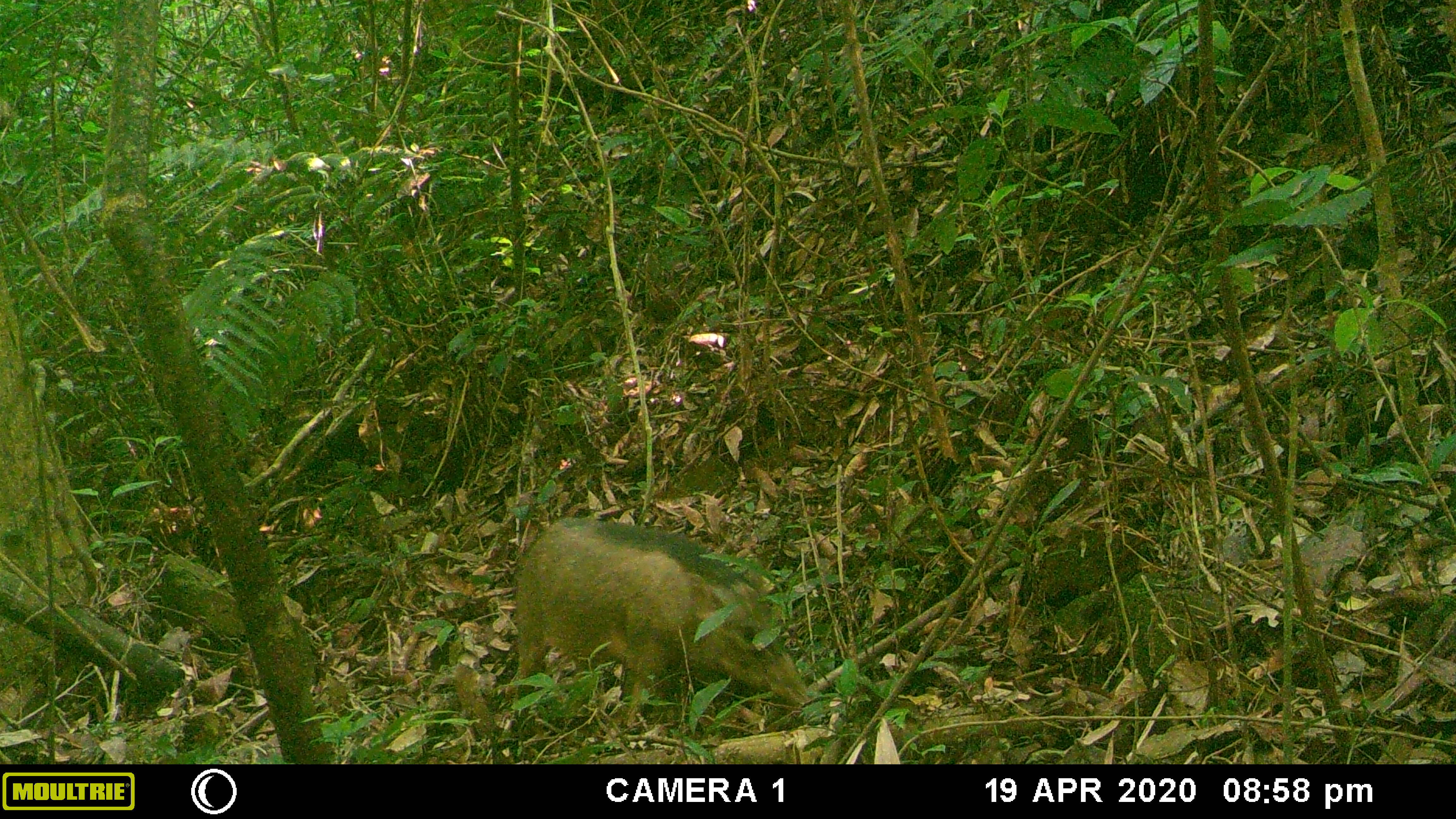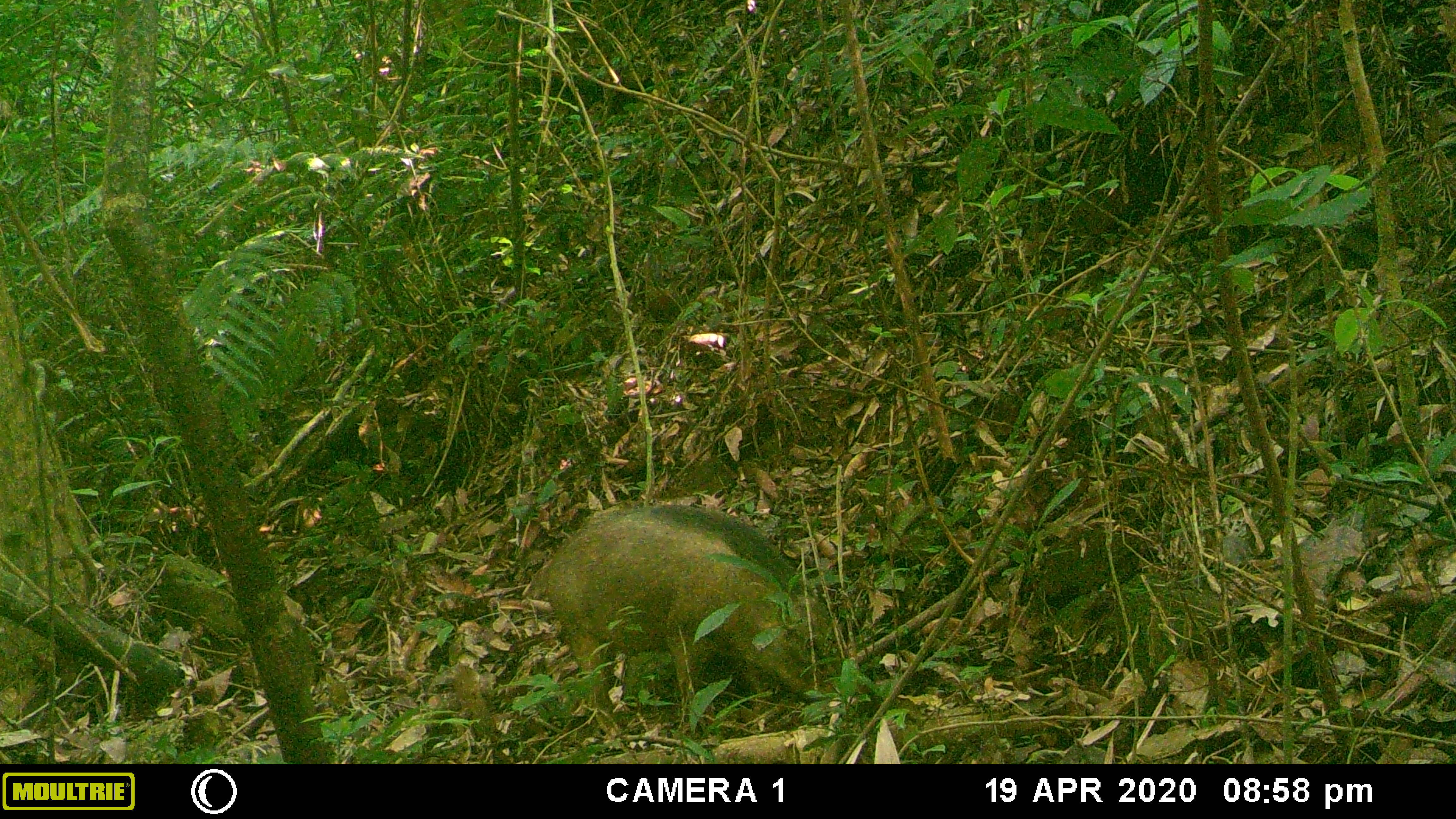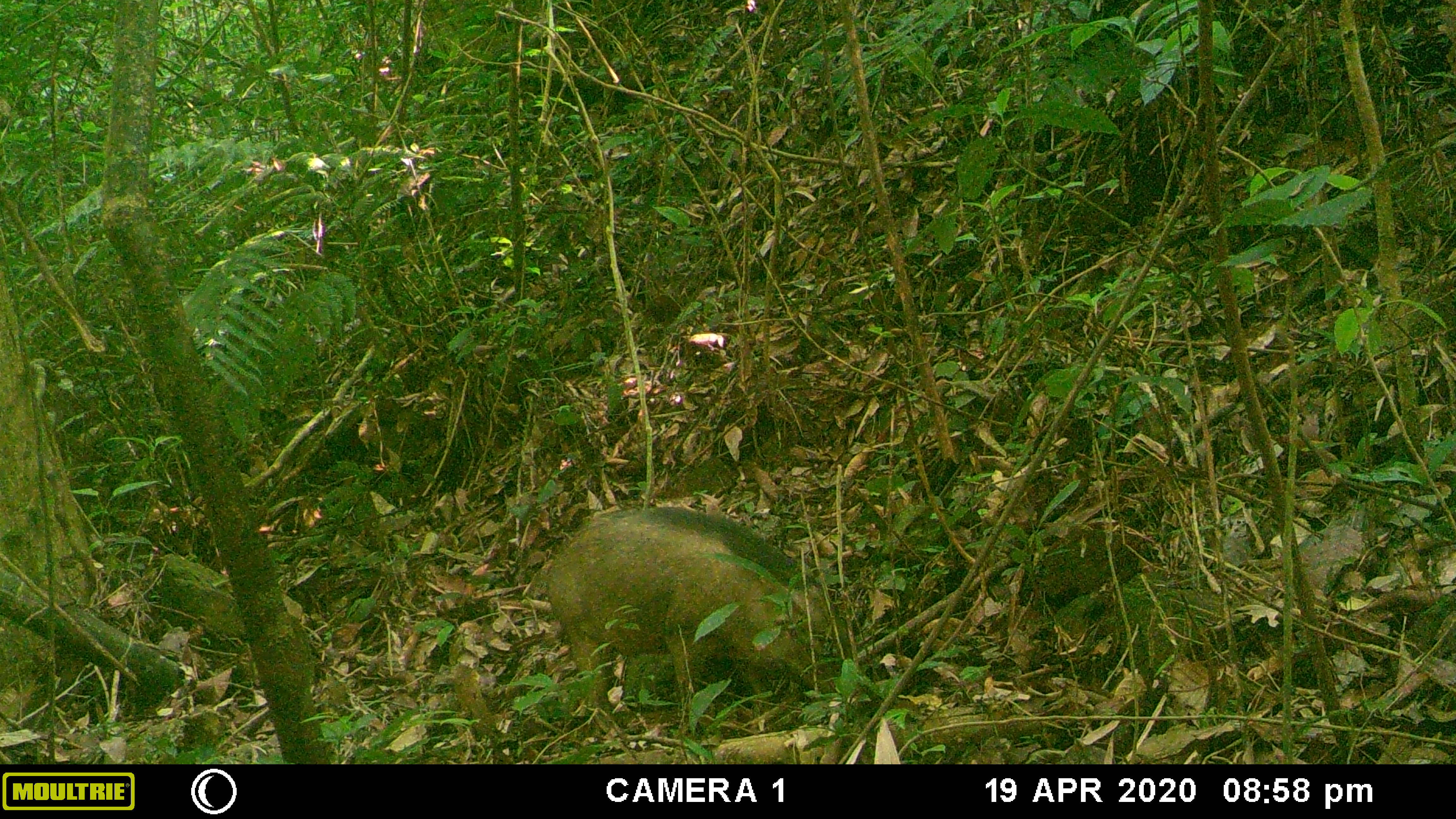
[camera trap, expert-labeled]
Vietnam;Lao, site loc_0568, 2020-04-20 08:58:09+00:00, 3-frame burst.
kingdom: Animalia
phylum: Chordata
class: Mammalia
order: Artiodactyla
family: Suidae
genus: Sus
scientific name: Sus scrofa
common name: eurasian wild pig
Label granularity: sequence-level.